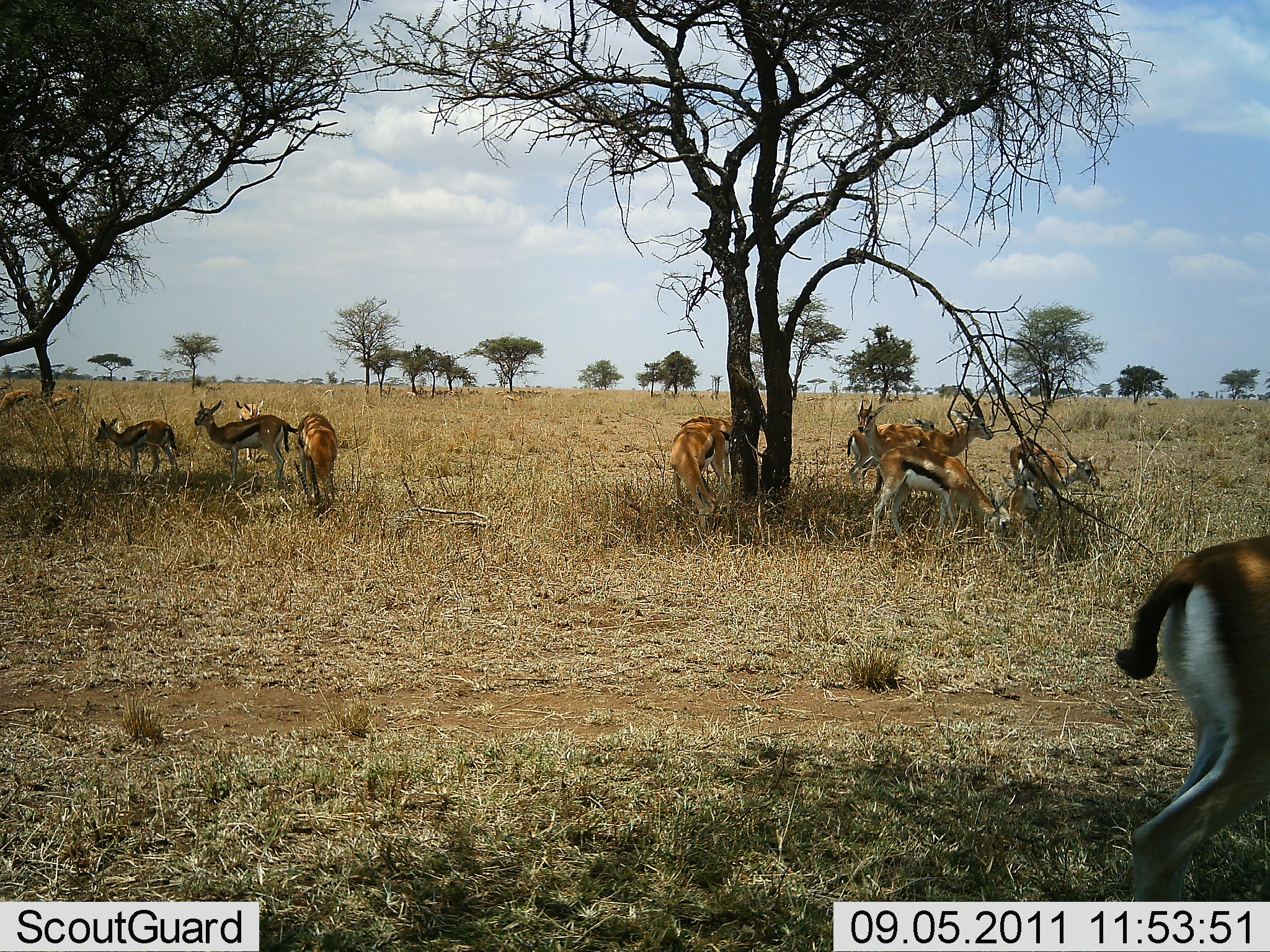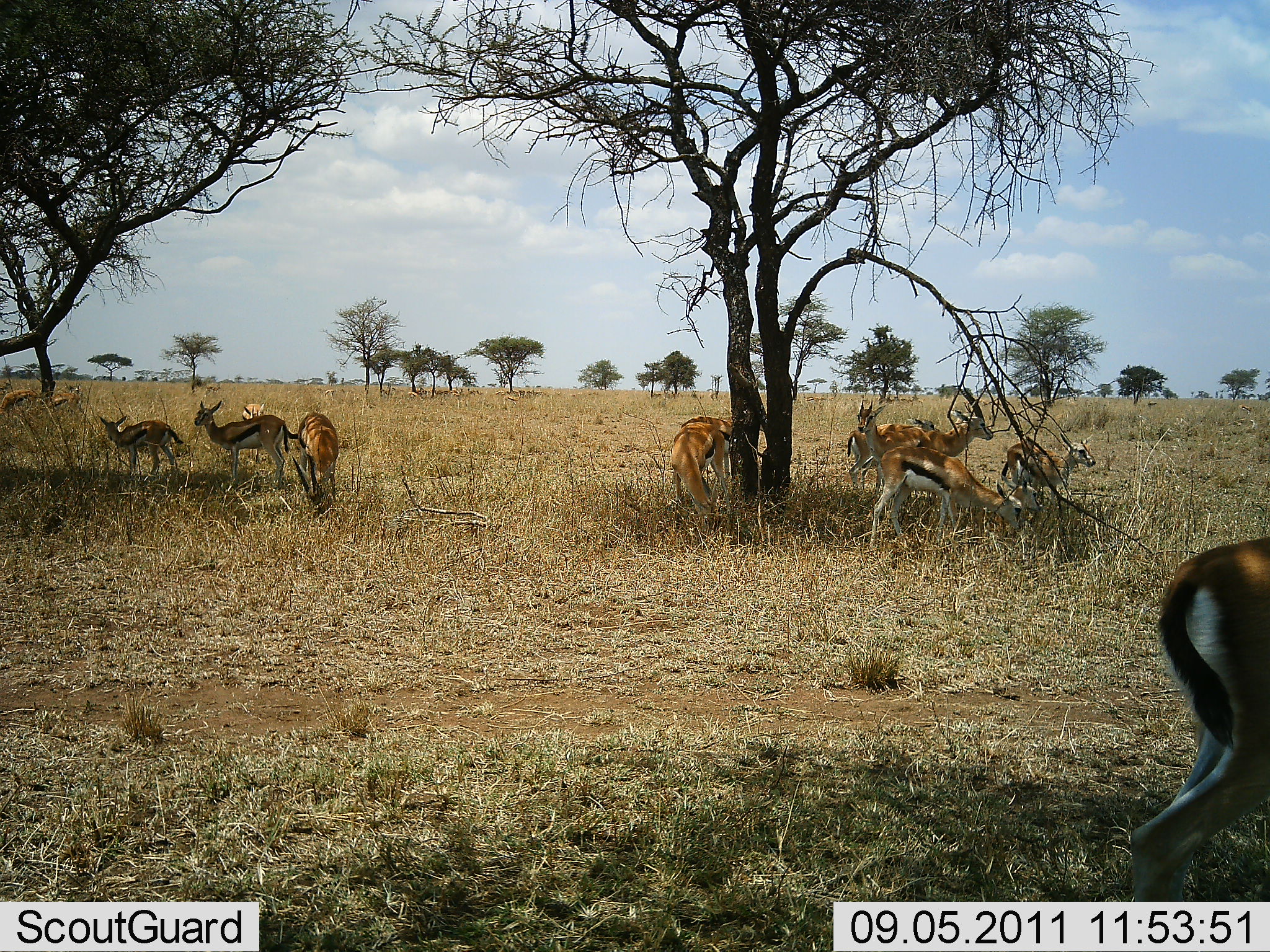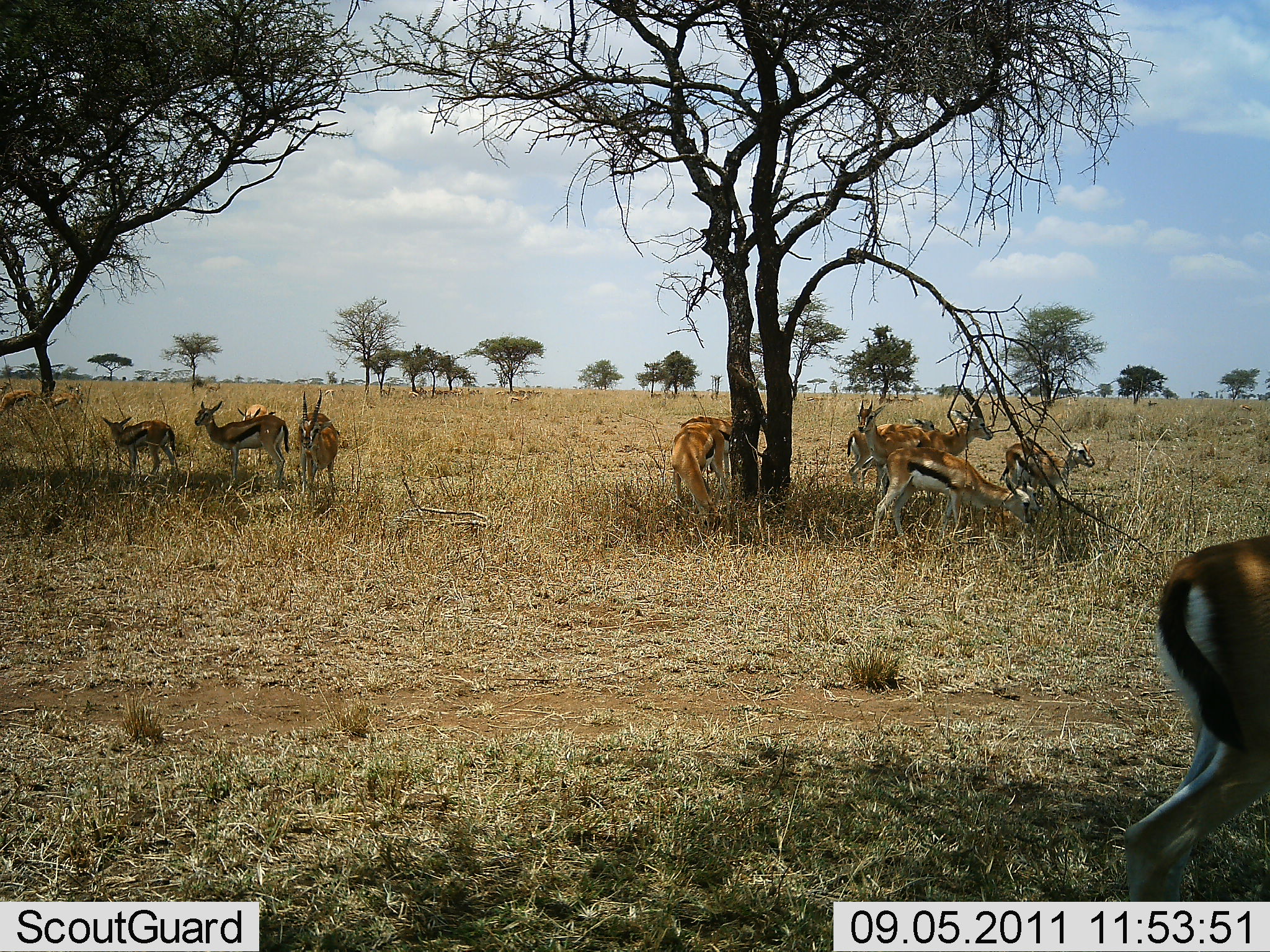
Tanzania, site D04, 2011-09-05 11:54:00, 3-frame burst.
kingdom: Animalia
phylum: Chordata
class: Mammalia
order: Artiodactyla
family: Bovidae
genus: Eudorcas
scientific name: Eudorcas thomsonii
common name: thomson's gazelle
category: gazellethomsons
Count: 11-50.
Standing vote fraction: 75%.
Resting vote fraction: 50%.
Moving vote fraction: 25%.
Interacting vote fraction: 8%.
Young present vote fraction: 17%.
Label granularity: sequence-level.